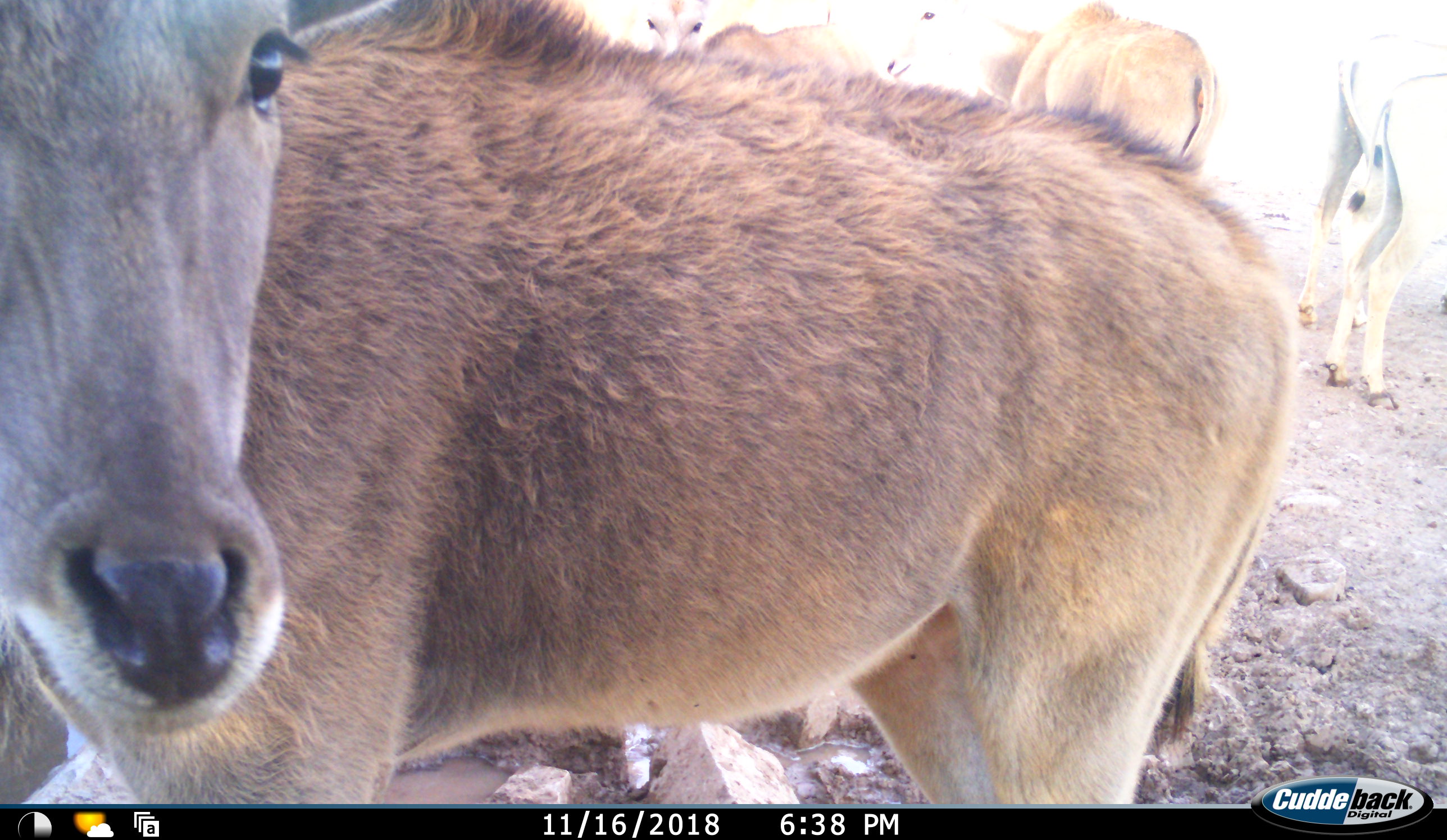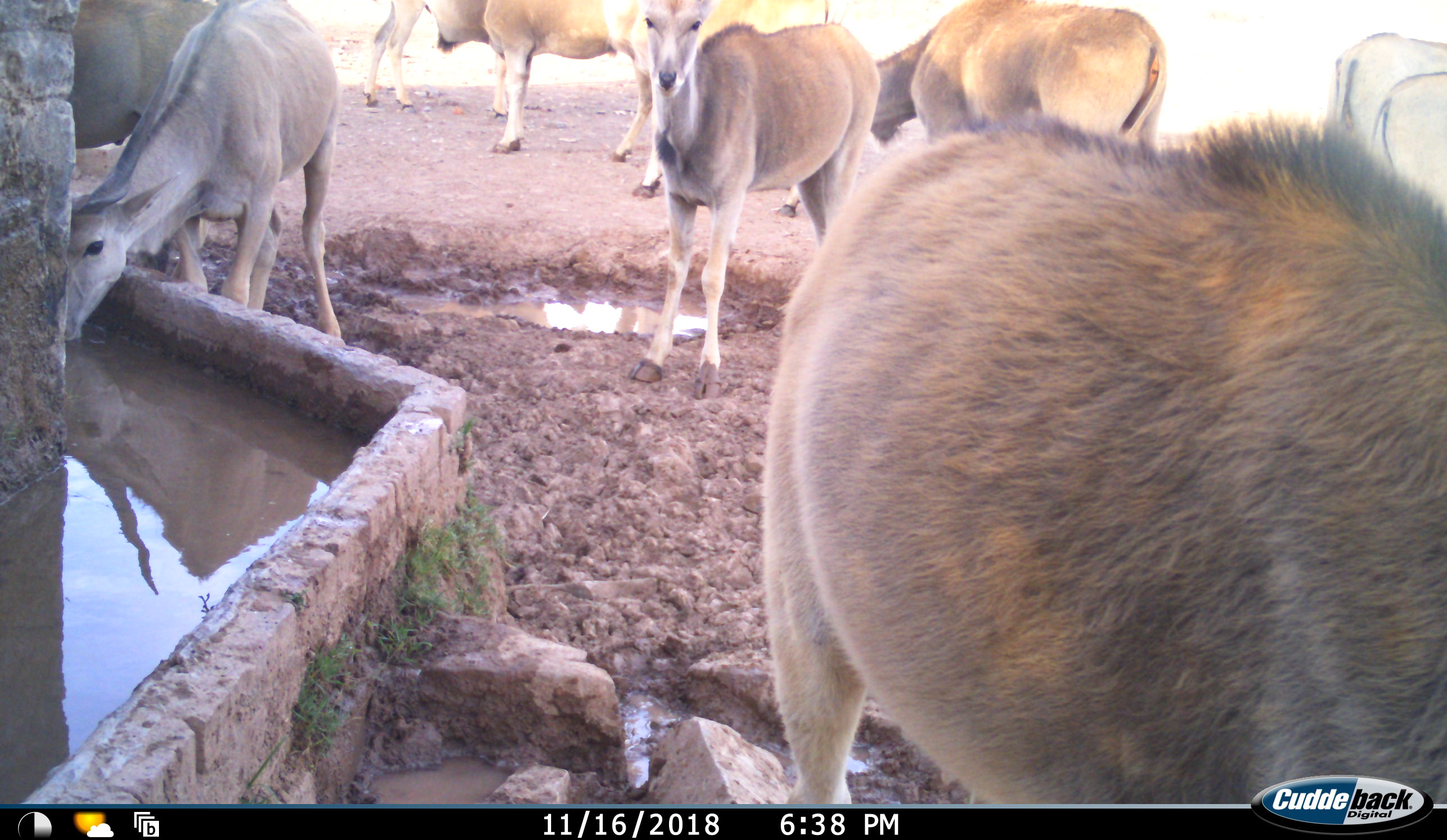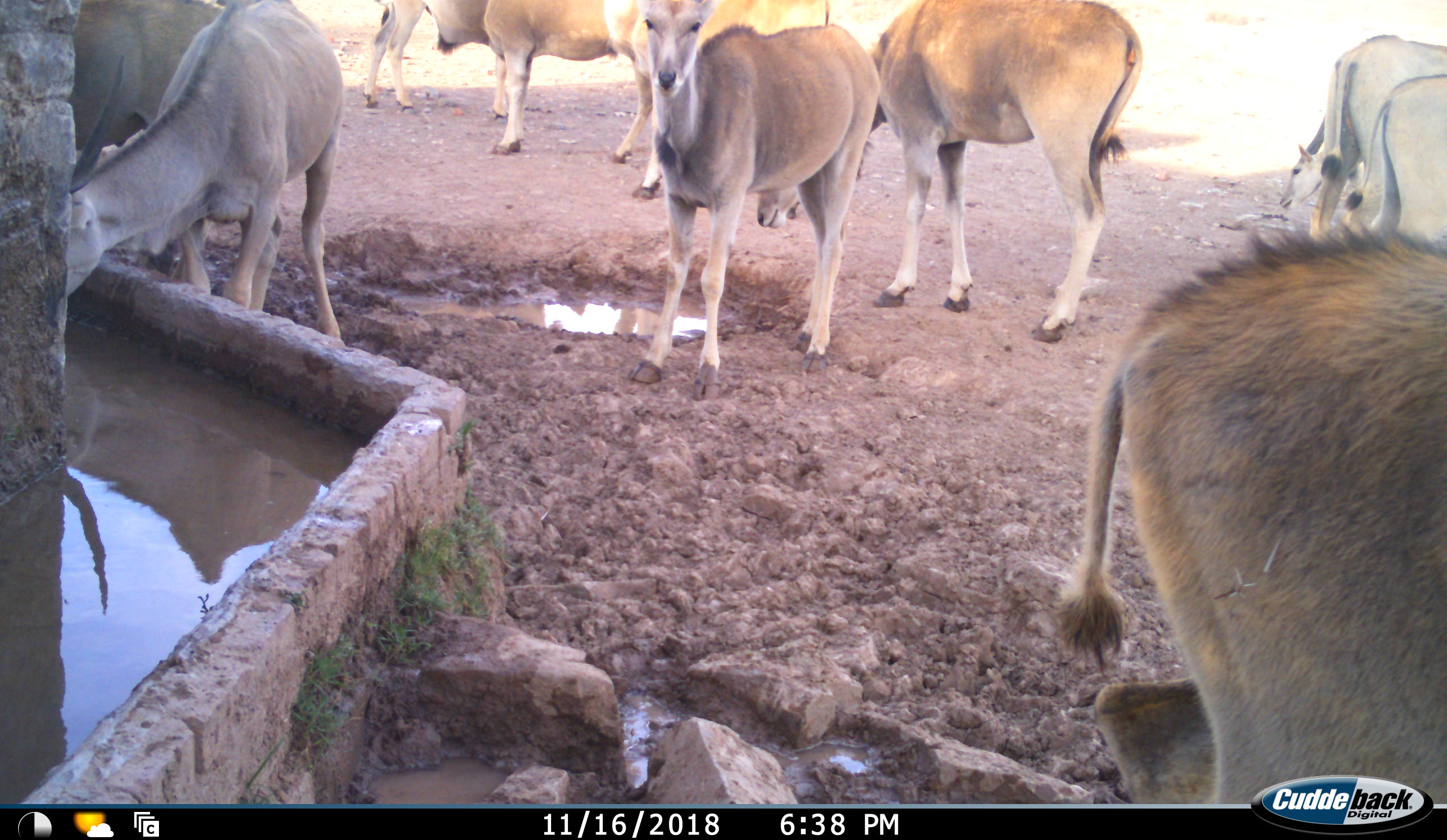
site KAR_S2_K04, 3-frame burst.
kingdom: Animalia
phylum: Chordata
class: Mammalia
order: Artiodactyla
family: Bovidae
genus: Tragelaphus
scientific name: Tragelaphus oryx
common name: eland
Eland (Tragelaphus oryx), count 10. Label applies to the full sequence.